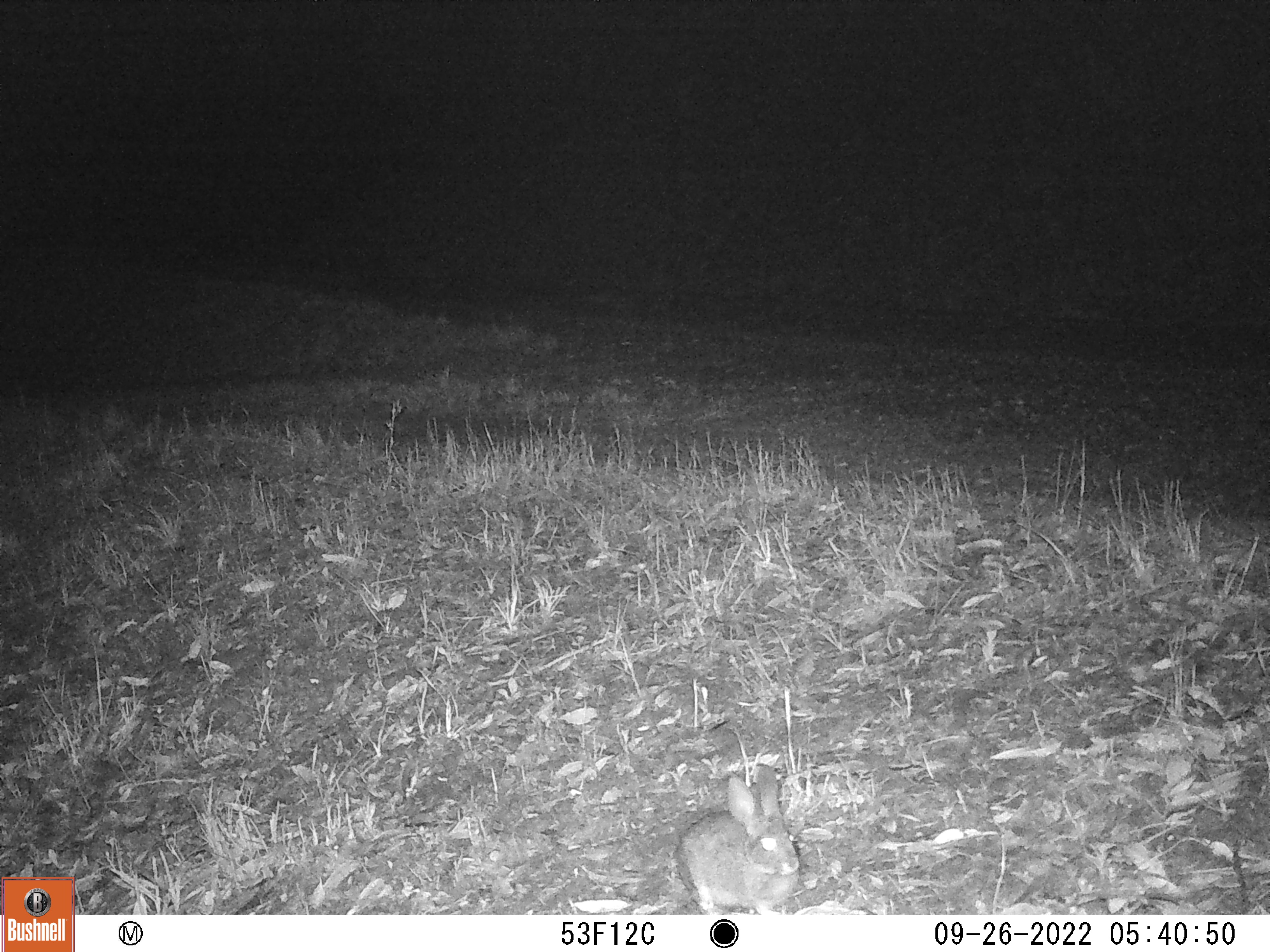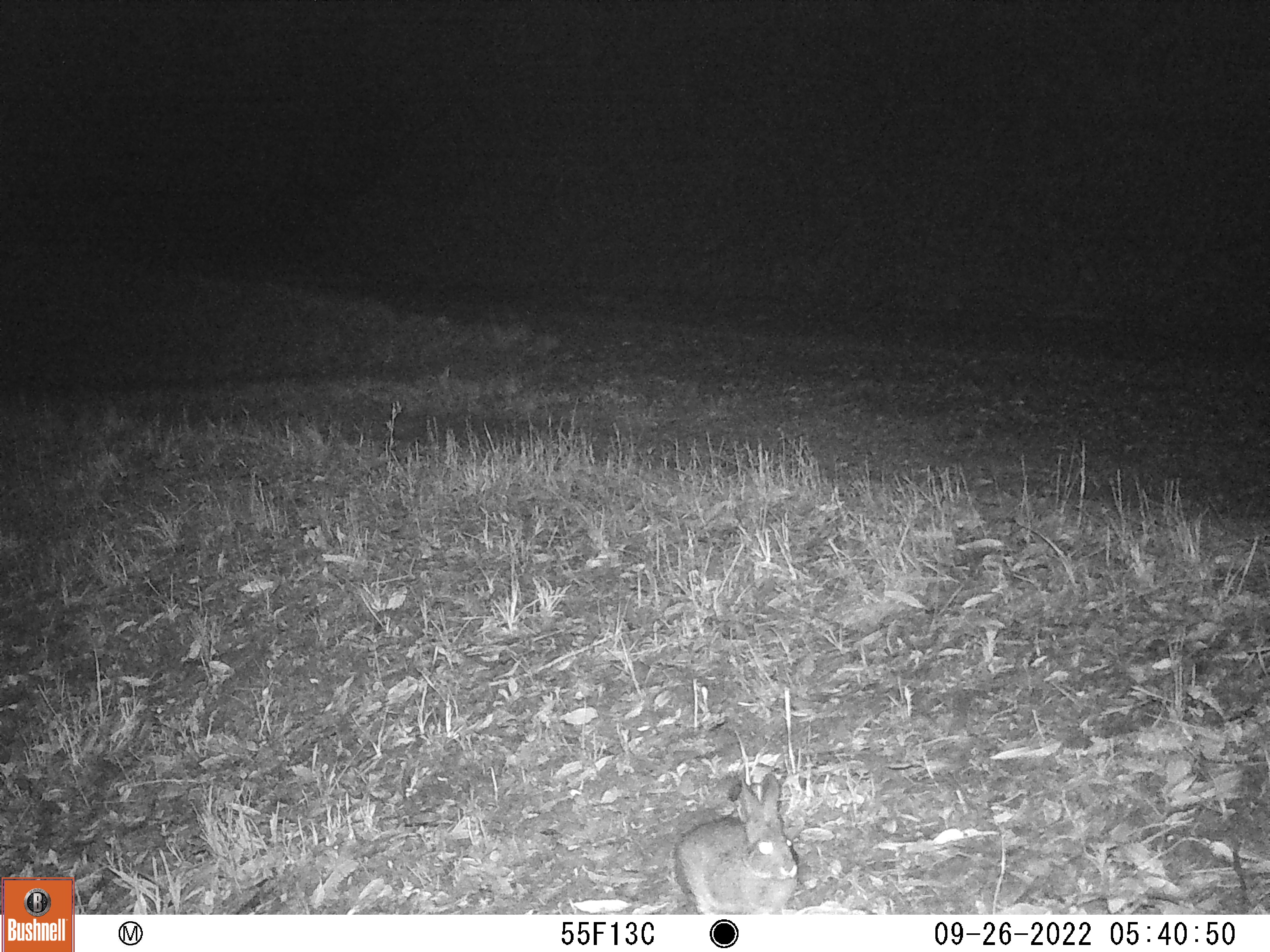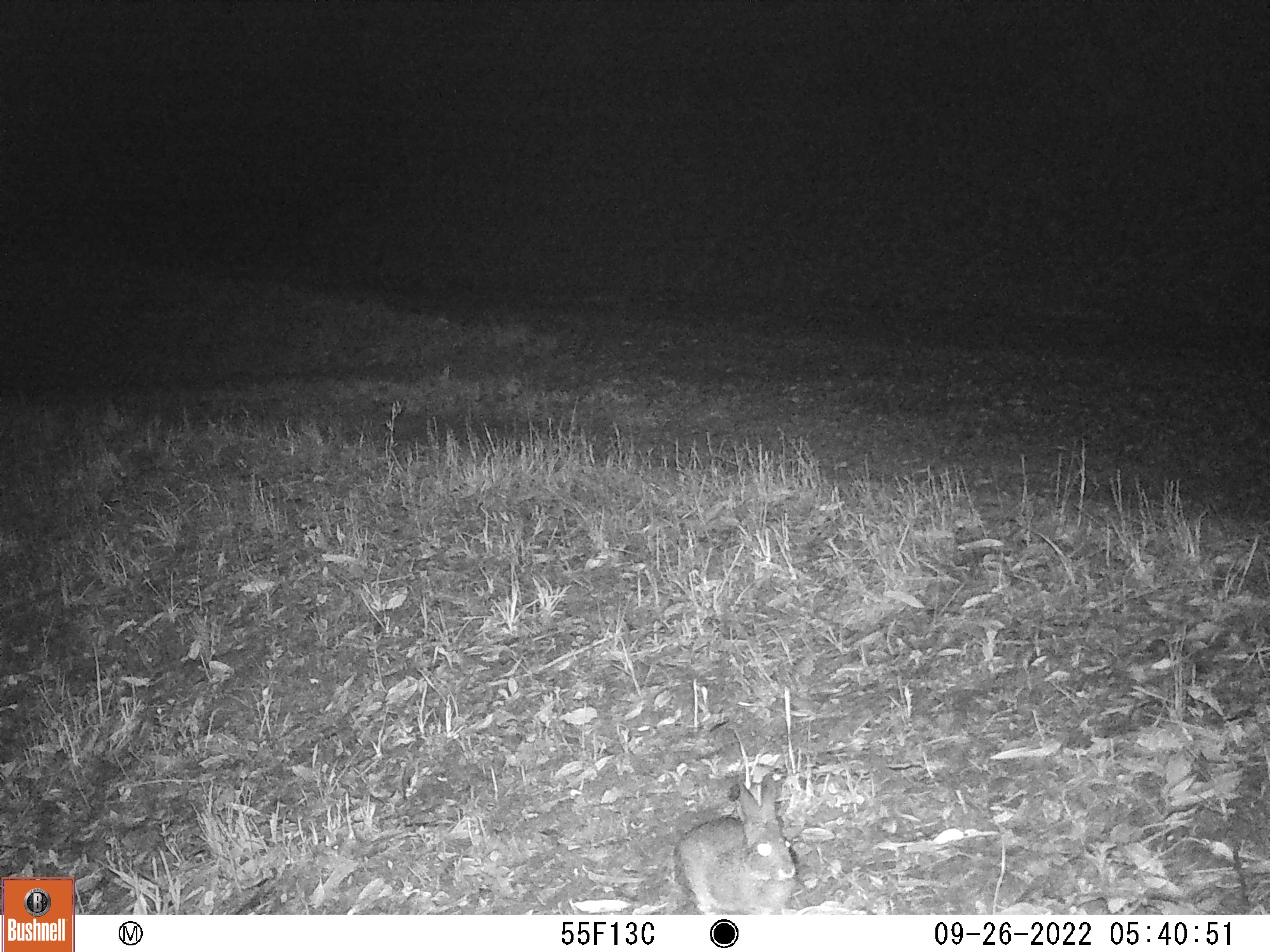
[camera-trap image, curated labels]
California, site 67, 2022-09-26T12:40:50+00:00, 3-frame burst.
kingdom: Animalia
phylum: Chordata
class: Mammalia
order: Lagomorpha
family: Leporidae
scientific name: Leporidae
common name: rabbit